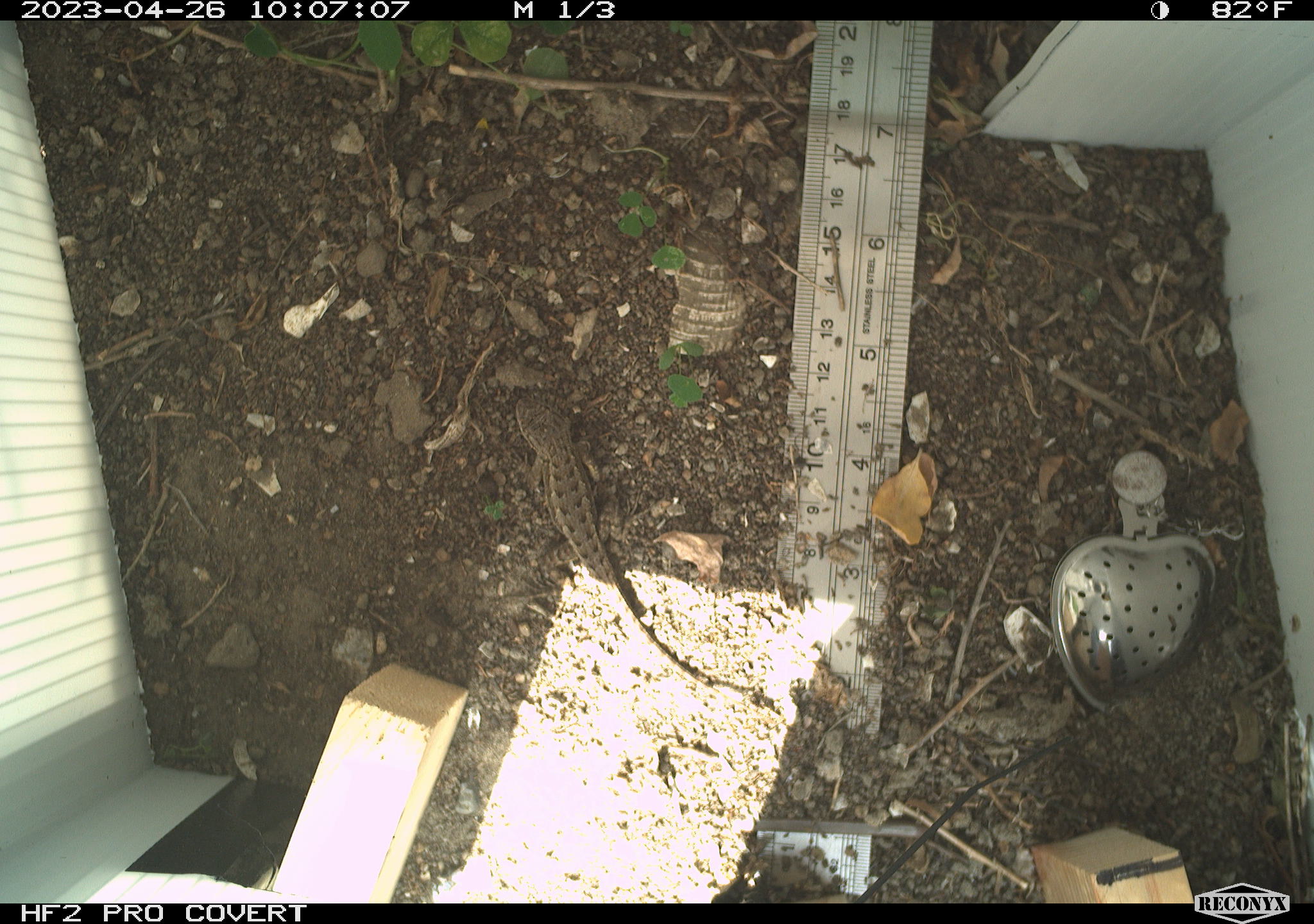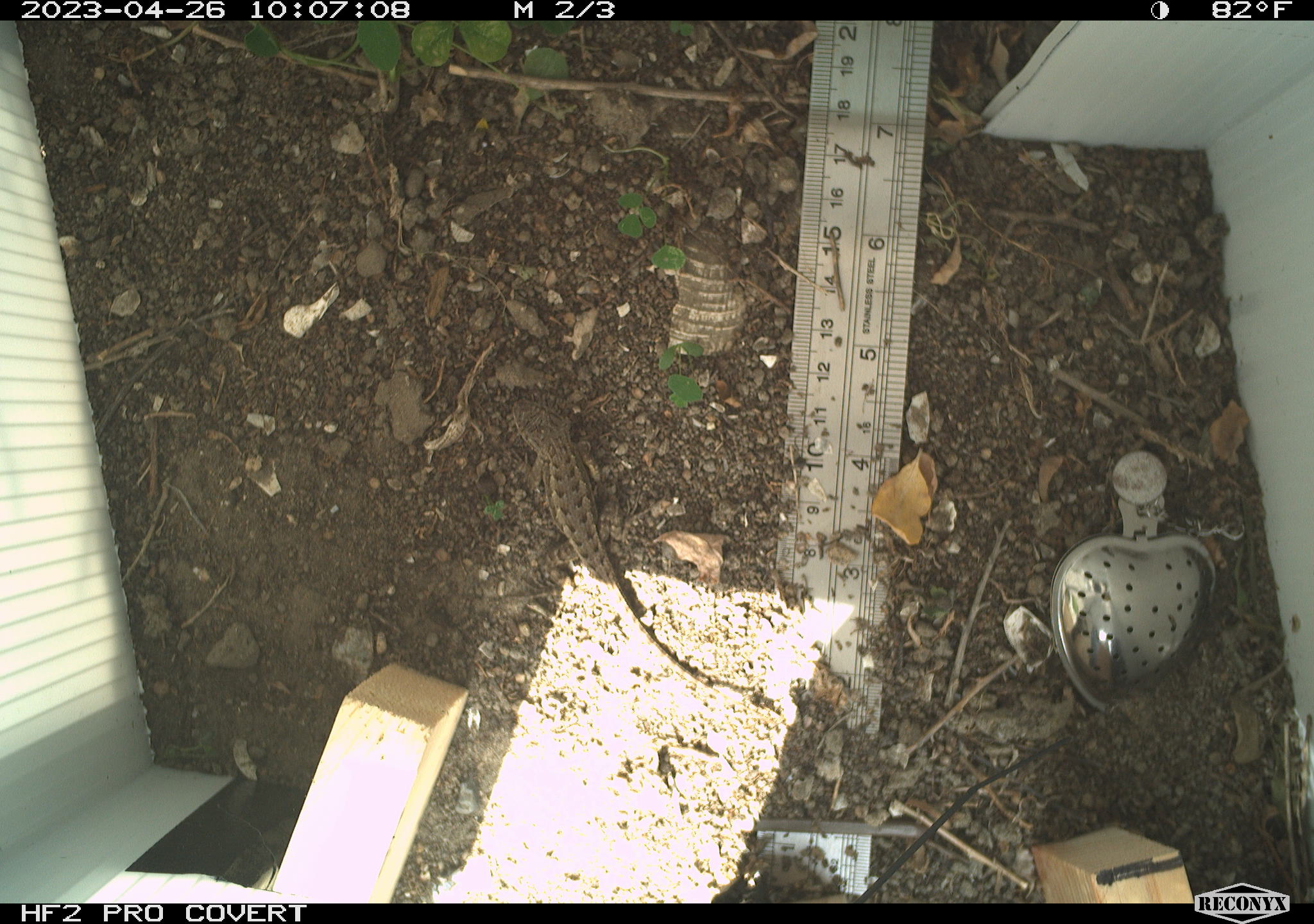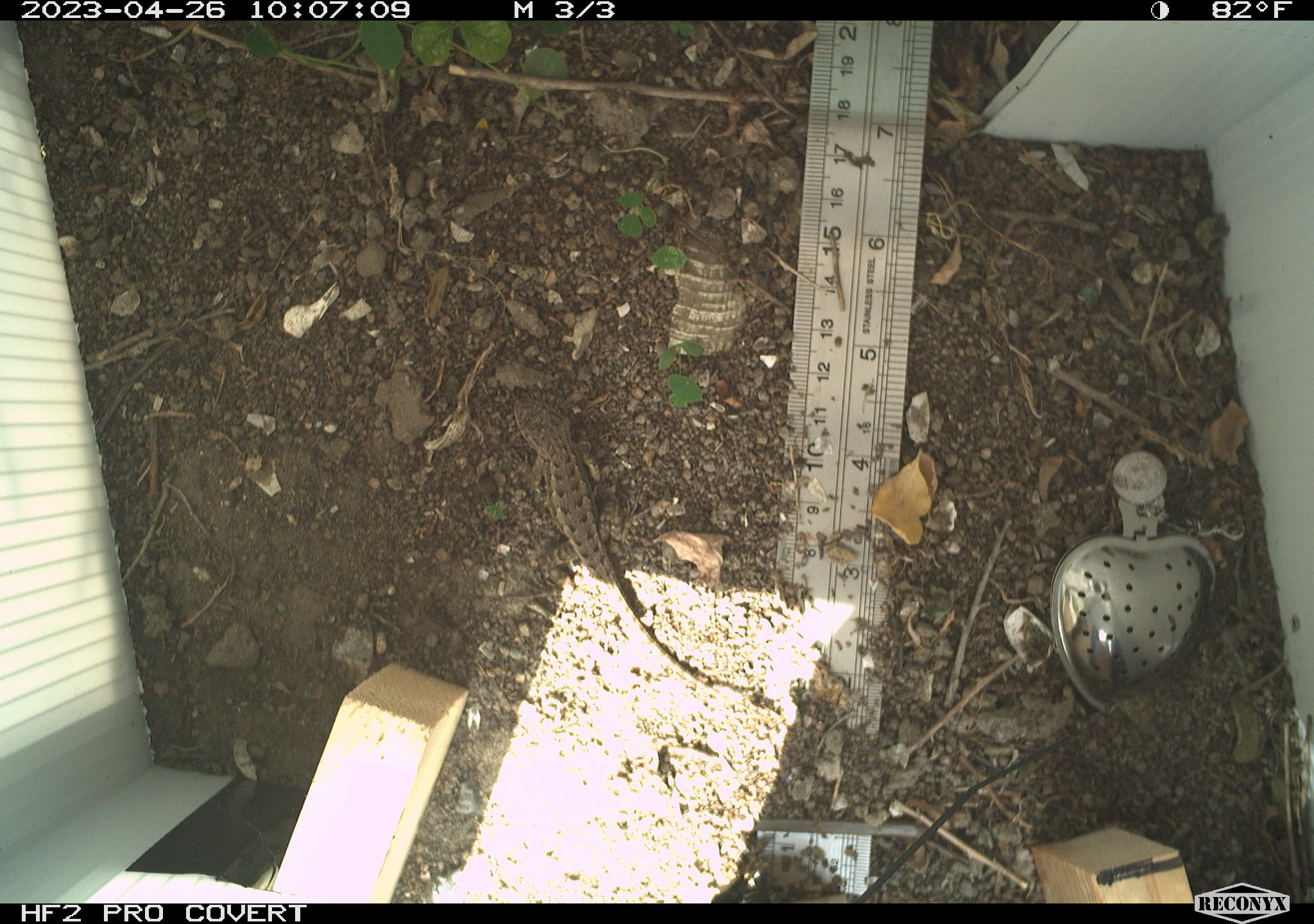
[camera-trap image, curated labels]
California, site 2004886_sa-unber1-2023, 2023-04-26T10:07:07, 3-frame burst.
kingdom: Animalia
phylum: Chordata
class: Reptilia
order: Squamata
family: Phrynosomatidae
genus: Sceloporus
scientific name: Sceloporus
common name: spiny lizards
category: sceloporus species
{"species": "sceloporus species (spiny lizards) (Sceloporus)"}